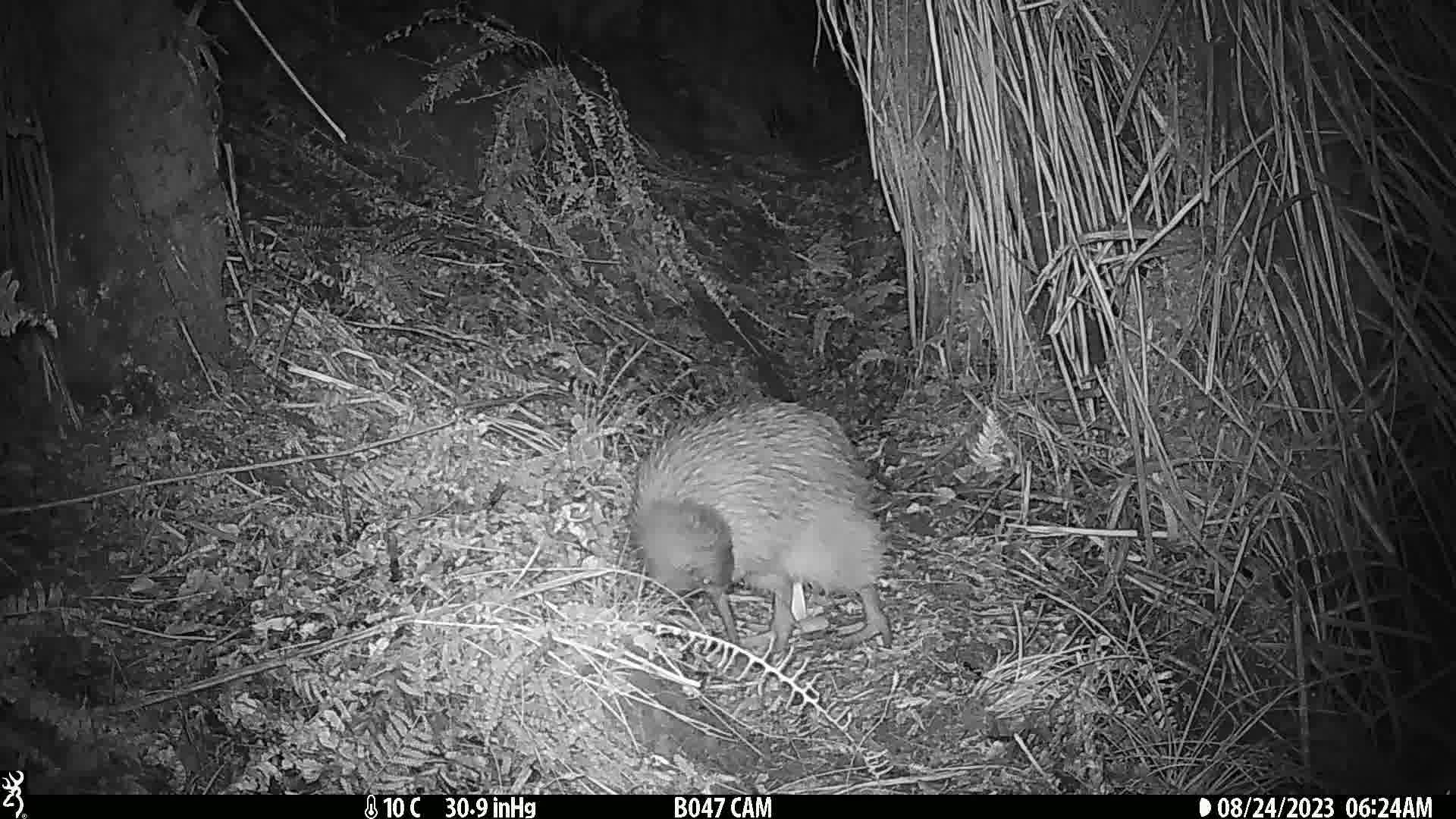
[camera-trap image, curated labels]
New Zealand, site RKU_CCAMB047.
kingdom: Animalia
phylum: Chordata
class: Aves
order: Apterygiformes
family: Apterygidae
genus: Apteryx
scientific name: Apteryx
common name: kiwi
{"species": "kiwi (Apteryx)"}